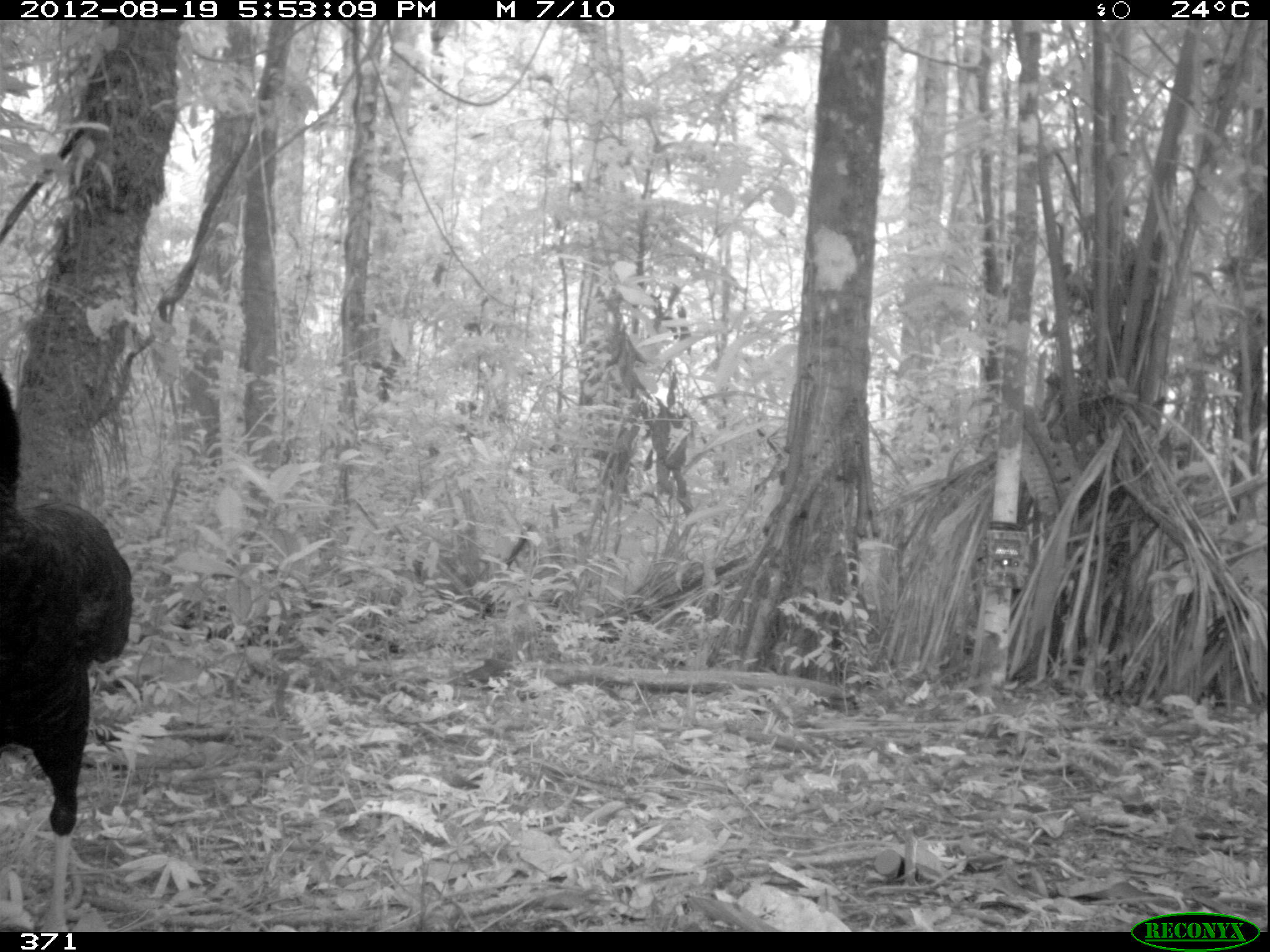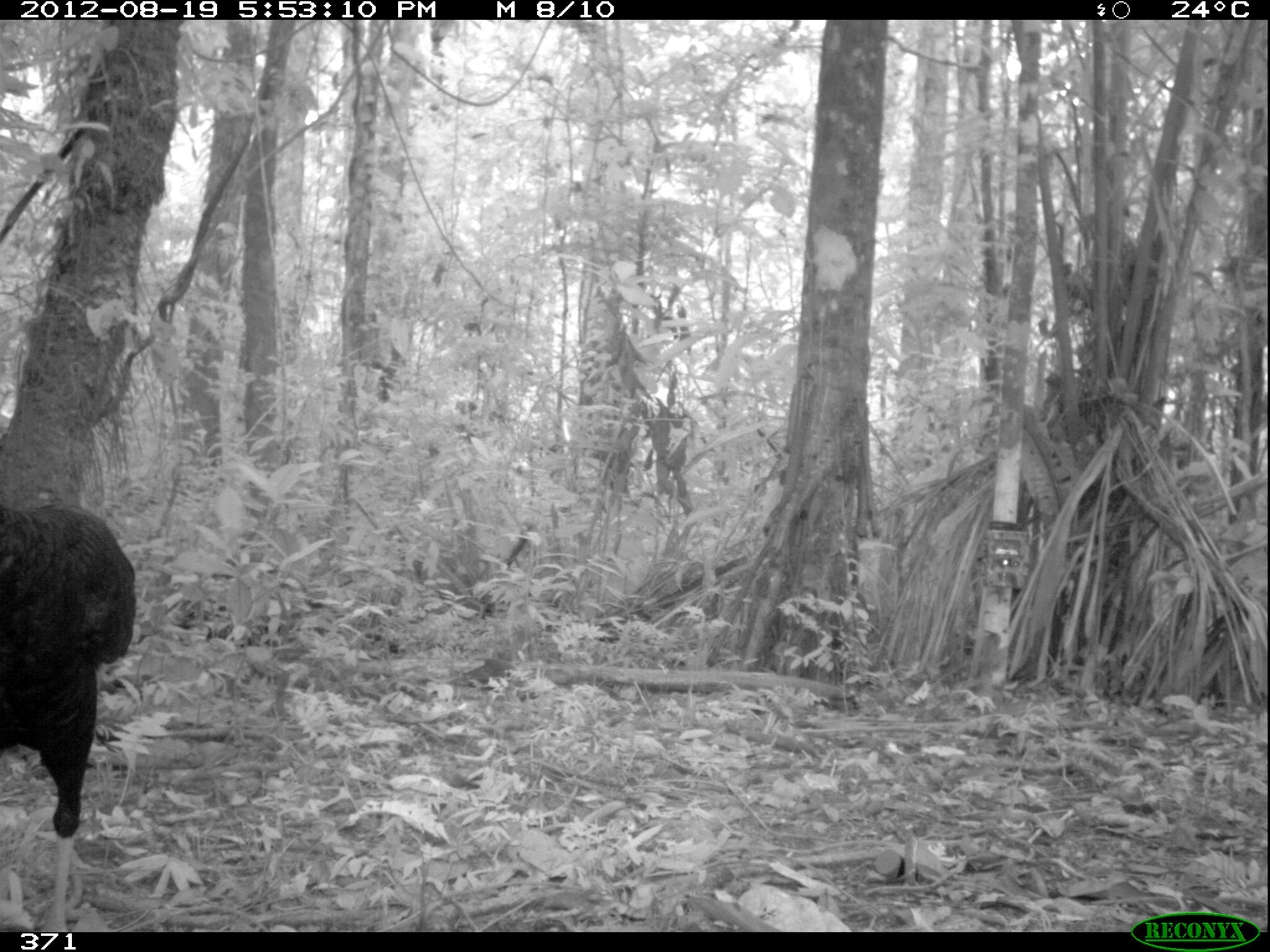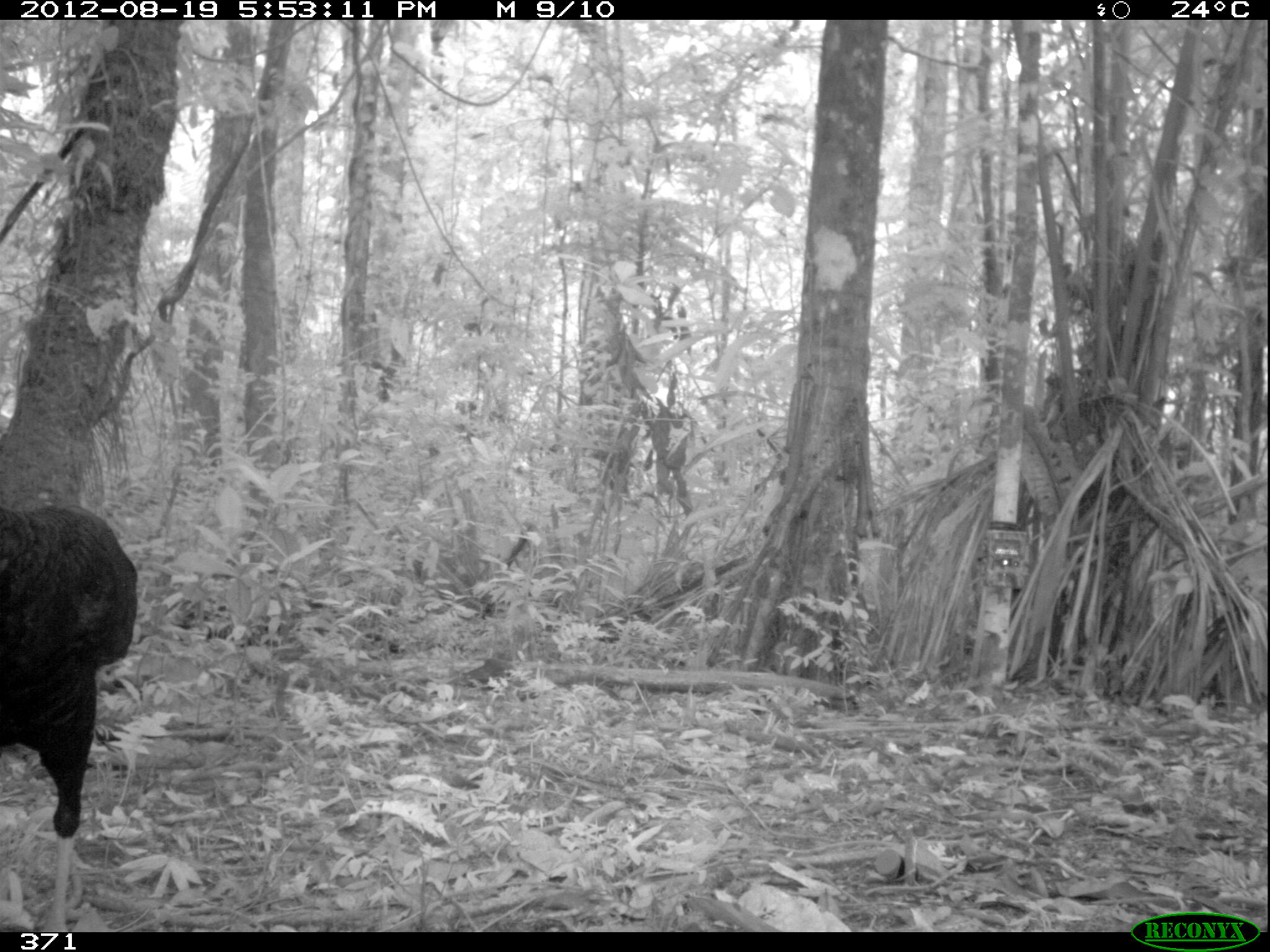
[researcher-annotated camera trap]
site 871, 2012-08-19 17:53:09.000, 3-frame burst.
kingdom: Animalia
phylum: Chordata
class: Aves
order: Galliformes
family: Cracidae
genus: Mitu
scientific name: Mitu tuberosum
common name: razor-billed curassow